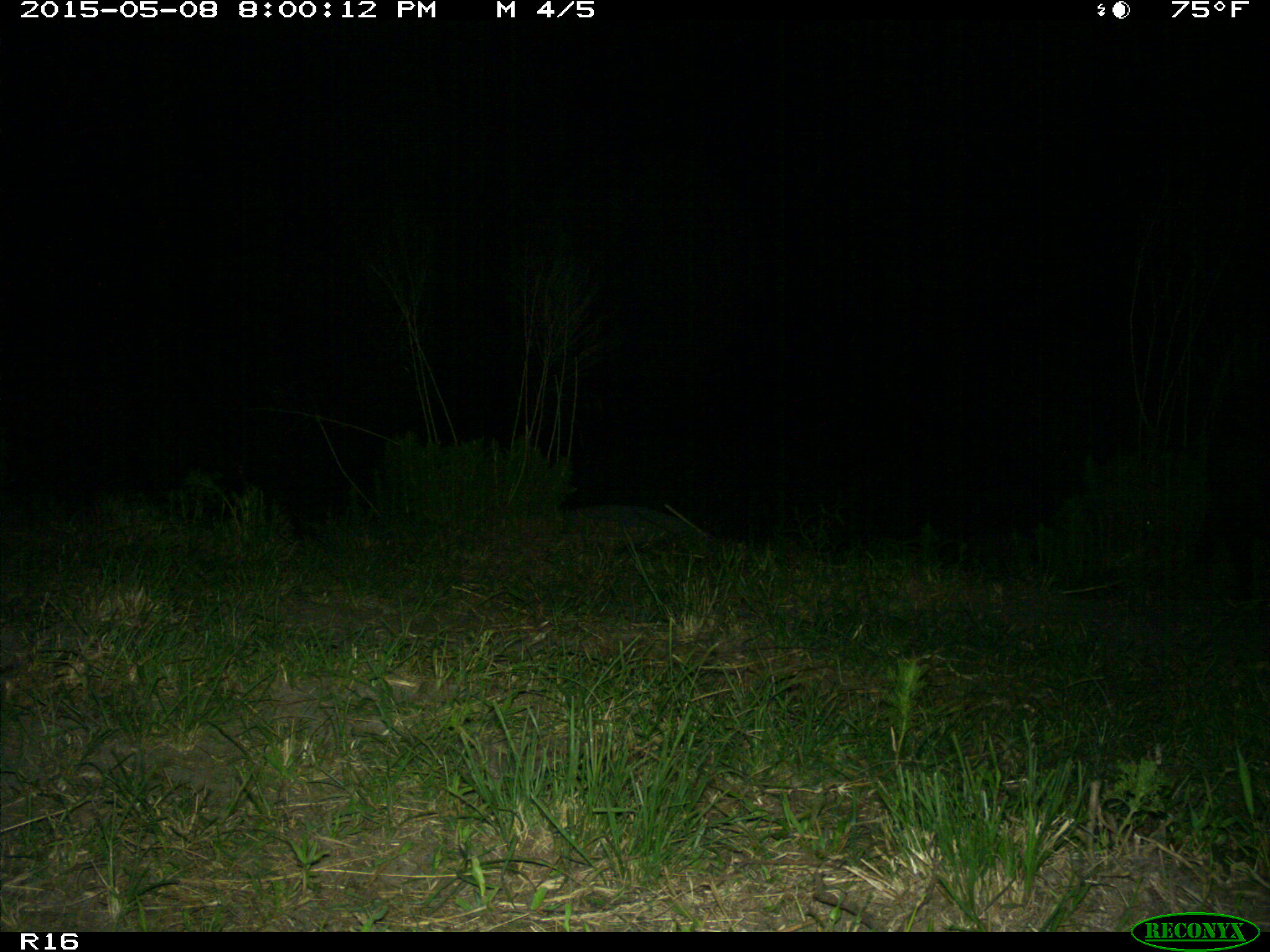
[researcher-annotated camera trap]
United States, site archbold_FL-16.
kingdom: Animalia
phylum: Chordata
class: Mammalia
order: Artiodactyla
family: Suidae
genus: Sus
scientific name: Sus scrofa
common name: wild boar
Sus scrofa (wild boar).